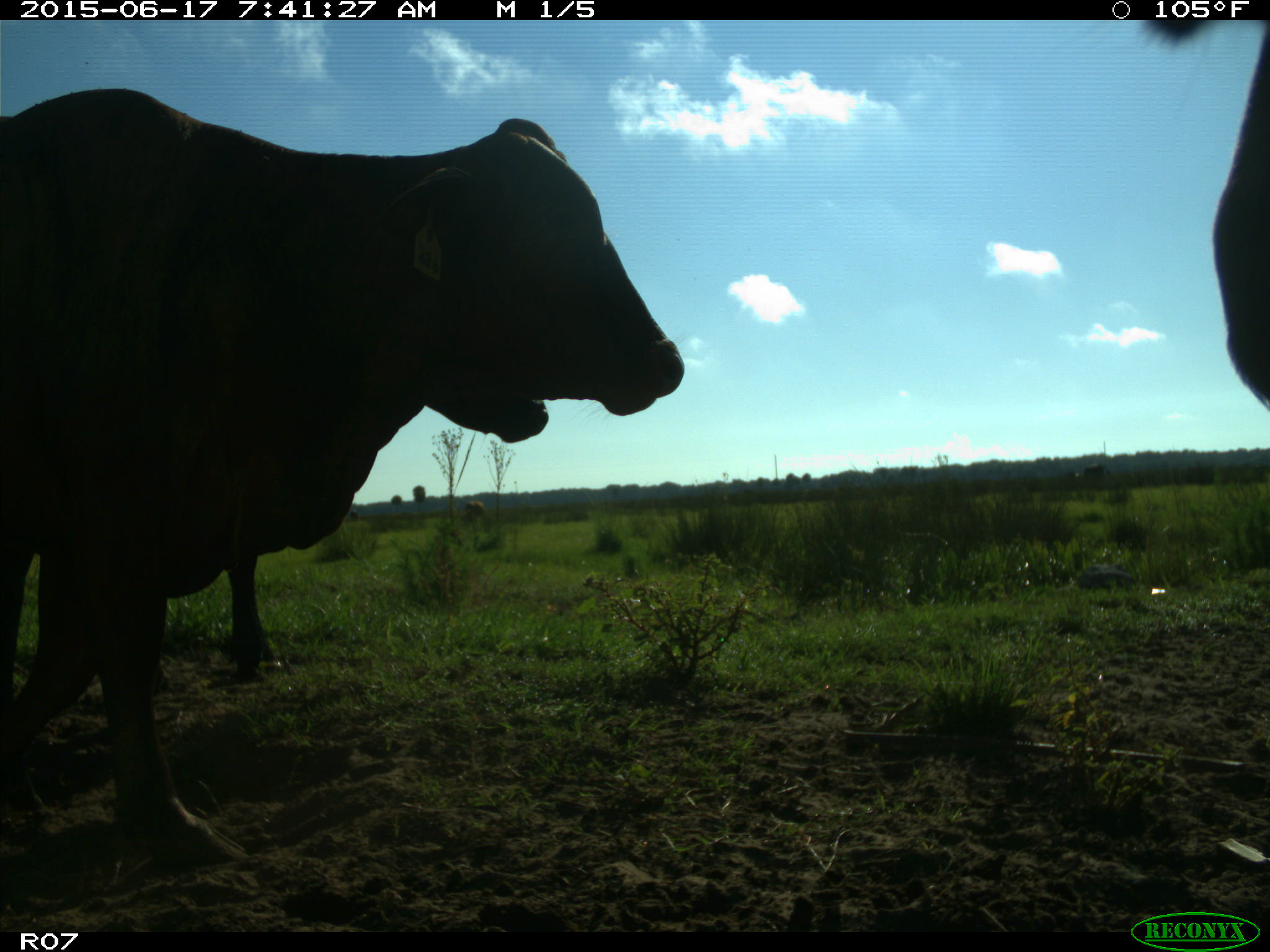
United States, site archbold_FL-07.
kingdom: Animalia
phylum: Chordata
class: Mammalia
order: Artiodactyla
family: Bovidae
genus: Bos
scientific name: Bos taurus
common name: domestic cow